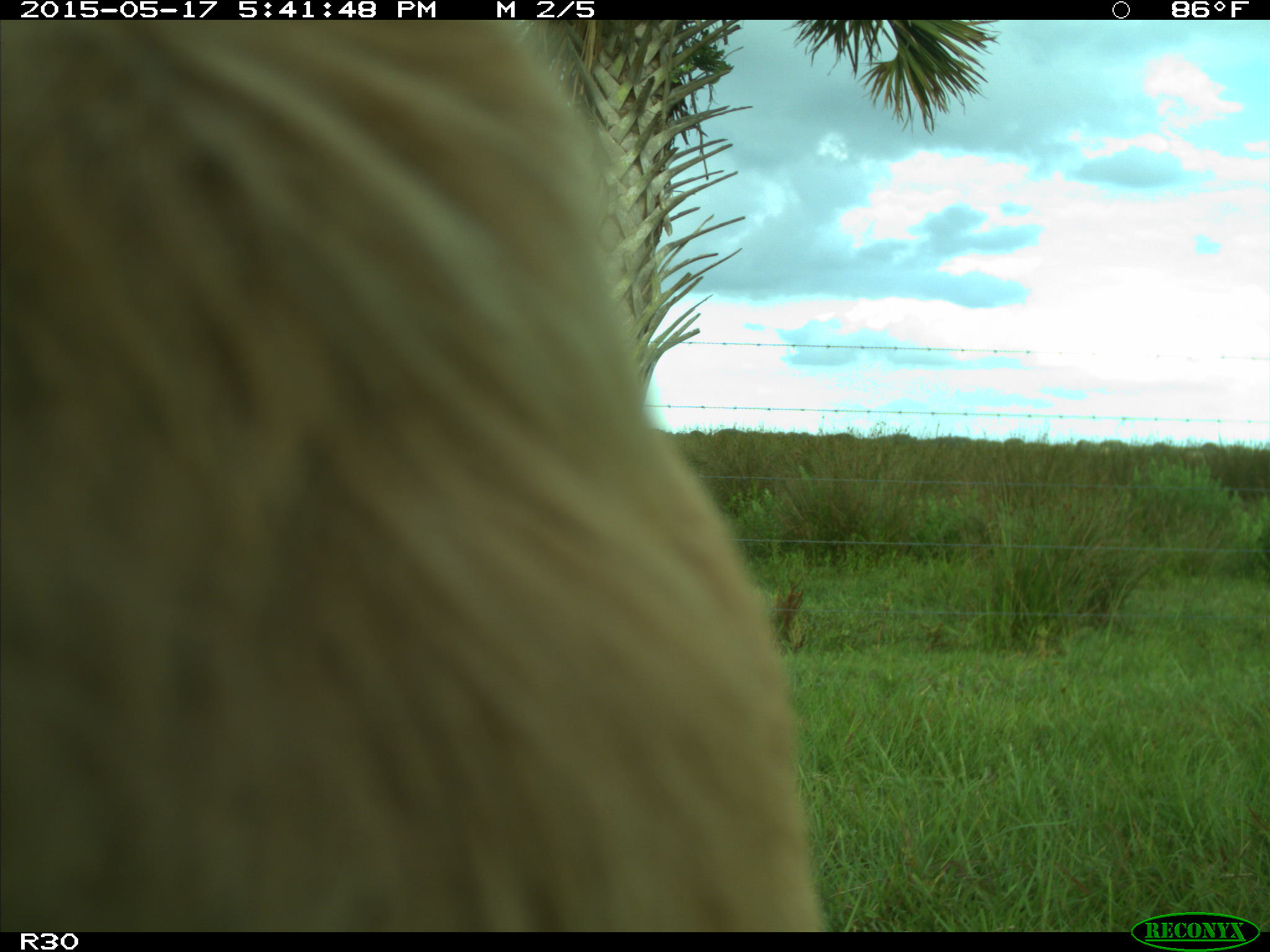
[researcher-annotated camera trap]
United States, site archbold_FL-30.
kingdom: Animalia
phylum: Chordata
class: Mammalia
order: Artiodactyla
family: Bovidae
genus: Bos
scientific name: Bos taurus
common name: domestic cow